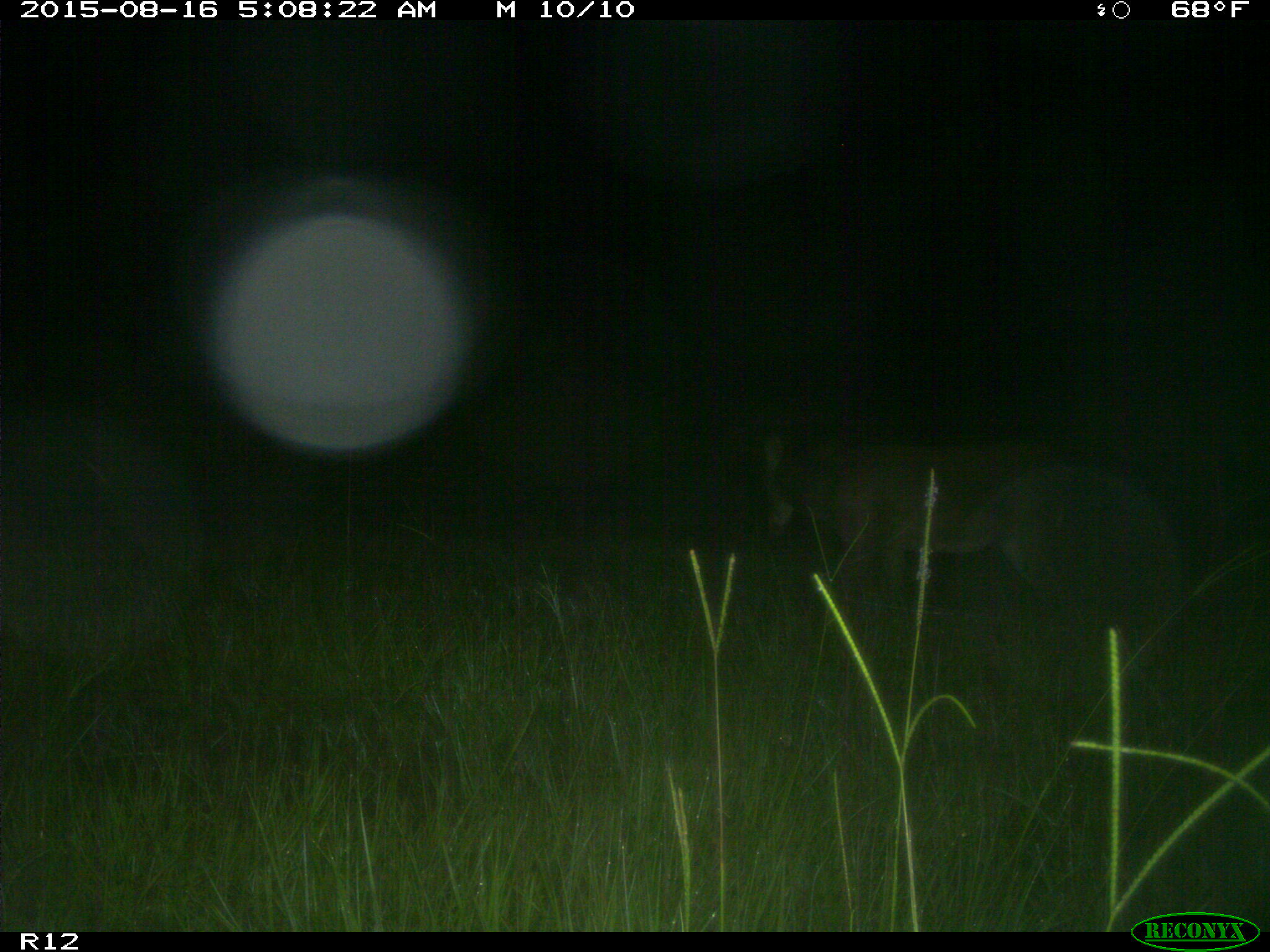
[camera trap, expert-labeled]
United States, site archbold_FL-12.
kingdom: Animalia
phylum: Chordata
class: Mammalia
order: Artiodactyla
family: Cervidae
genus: Odocoileus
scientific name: Odocoileus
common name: deer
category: unidentified deer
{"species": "unidentified deer (deer) (Odocoileus)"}